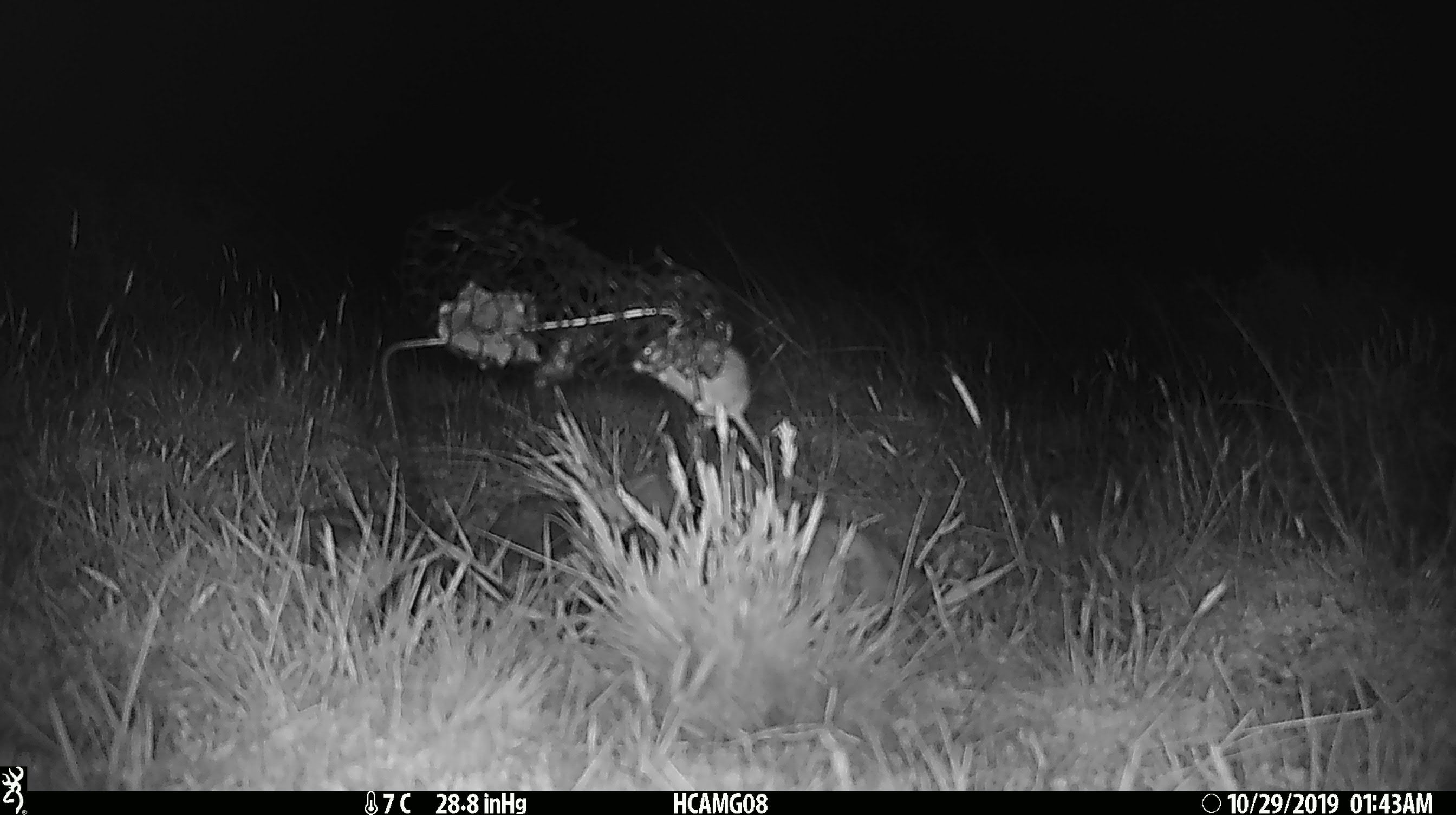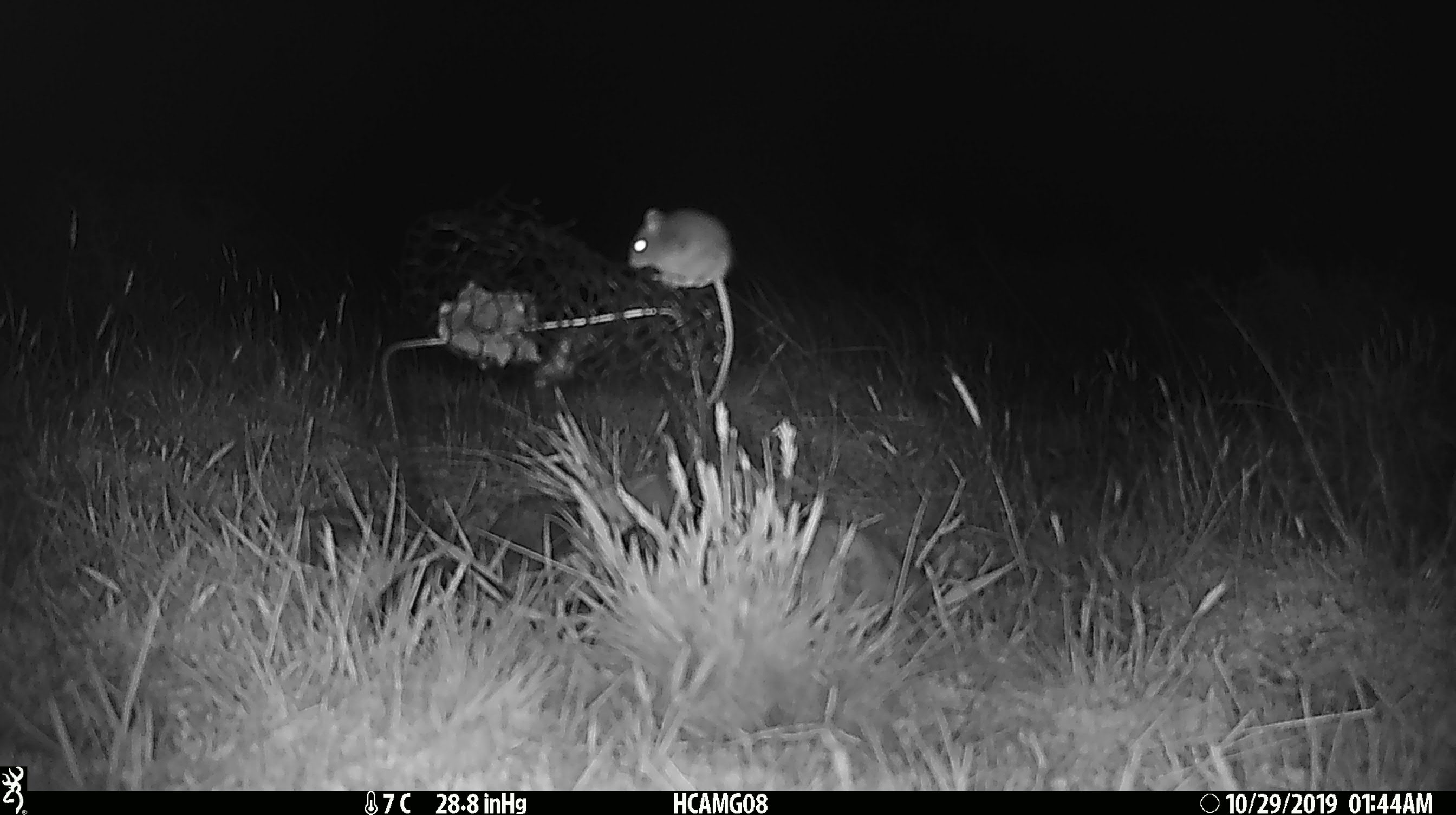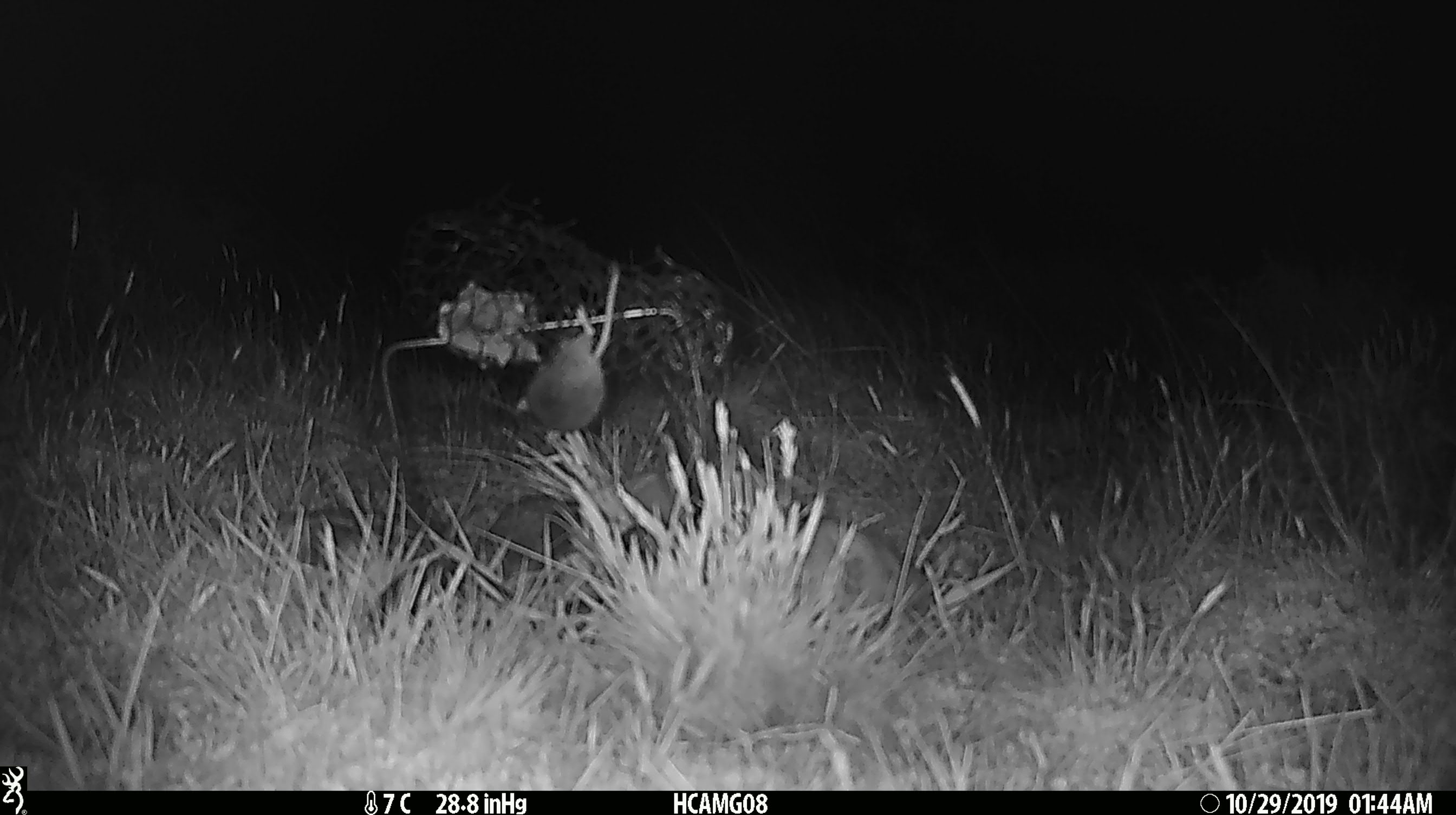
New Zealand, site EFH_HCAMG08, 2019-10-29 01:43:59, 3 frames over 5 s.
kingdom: Animalia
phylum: Chordata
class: Mammalia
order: Rodentia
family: Muridae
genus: Mus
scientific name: Mus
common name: mouse